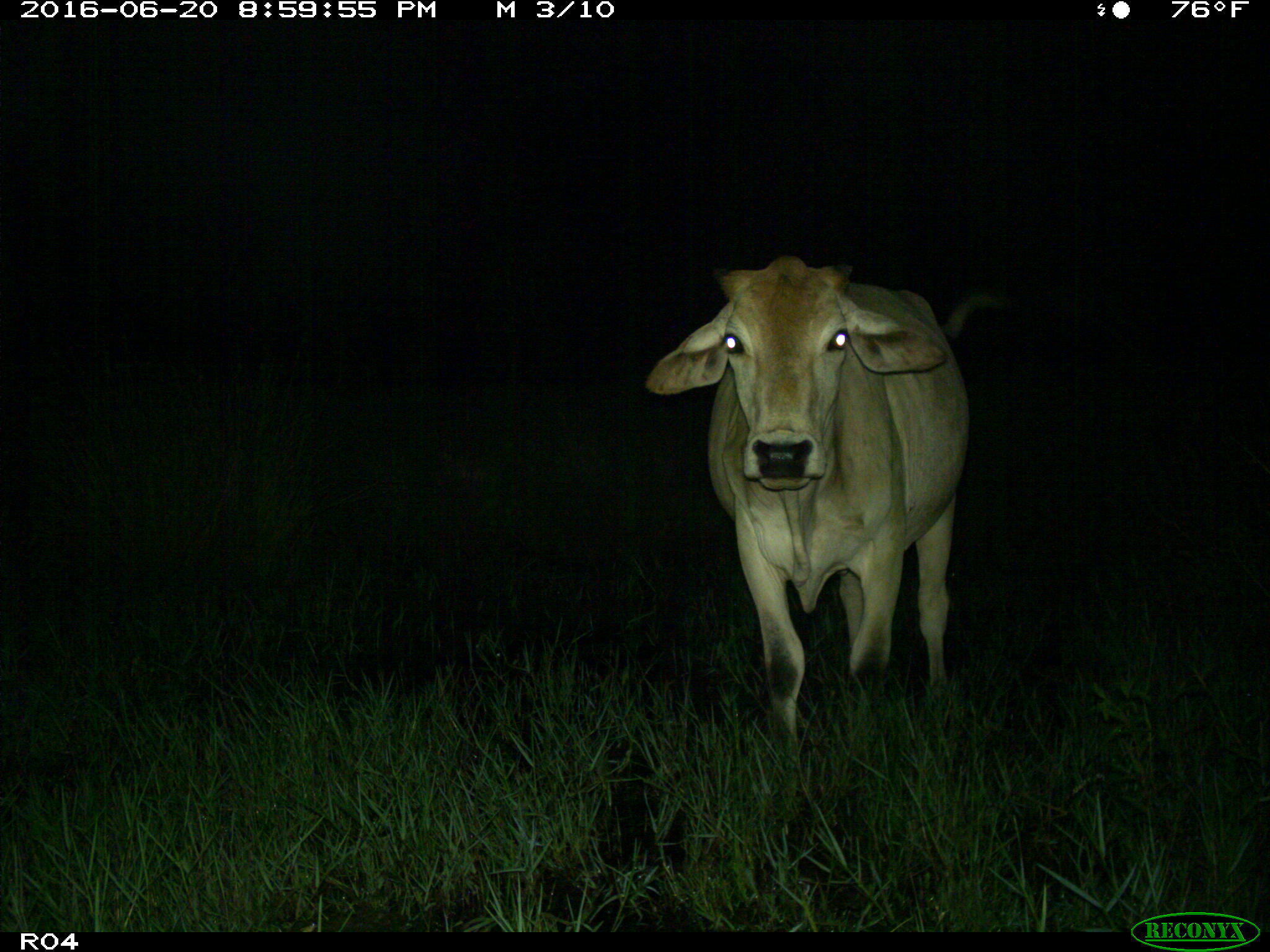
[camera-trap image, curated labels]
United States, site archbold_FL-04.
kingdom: Animalia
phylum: Chordata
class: Mammalia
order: Artiodactyla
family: Bovidae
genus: Bos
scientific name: Bos taurus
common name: domestic cow